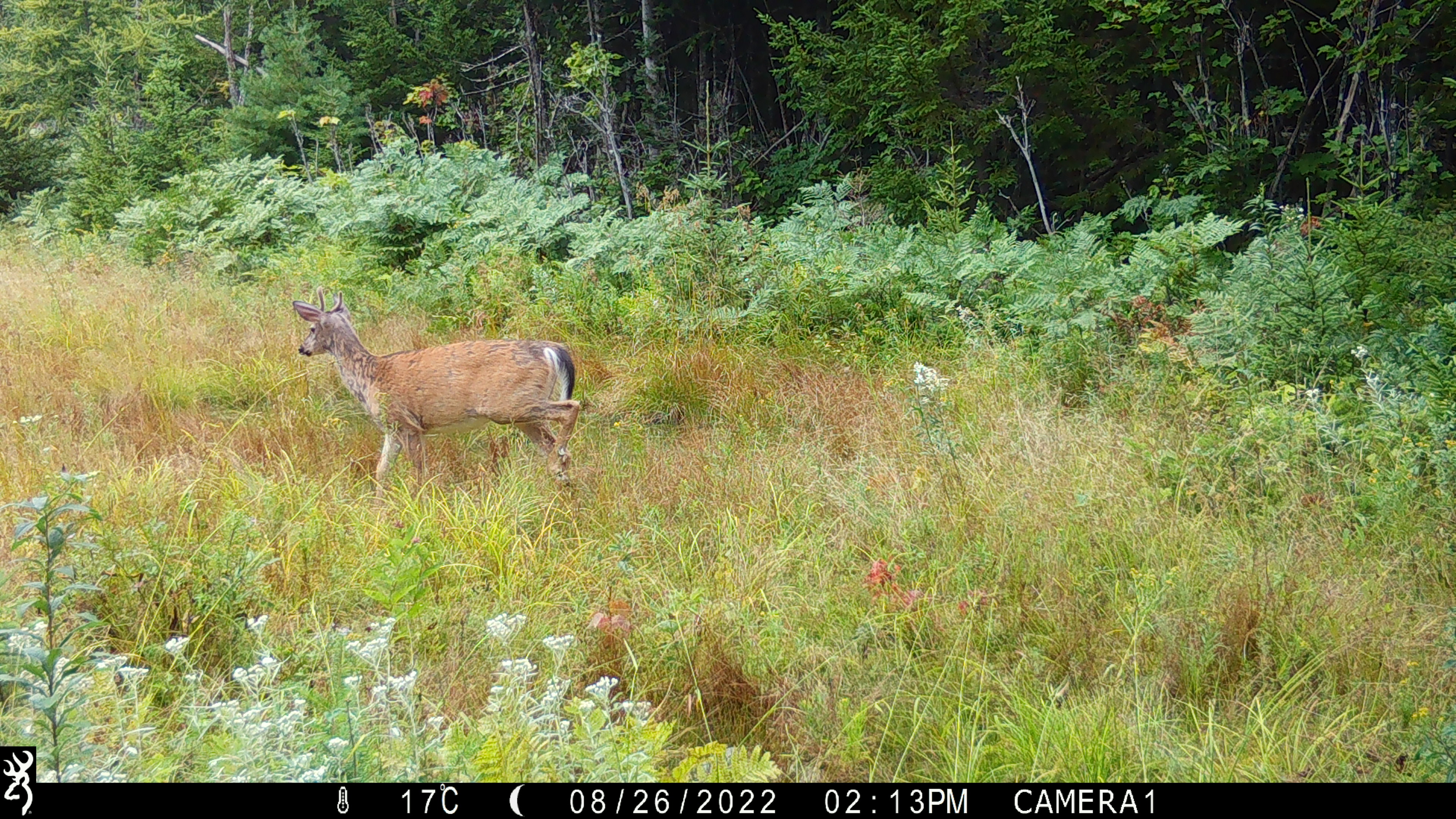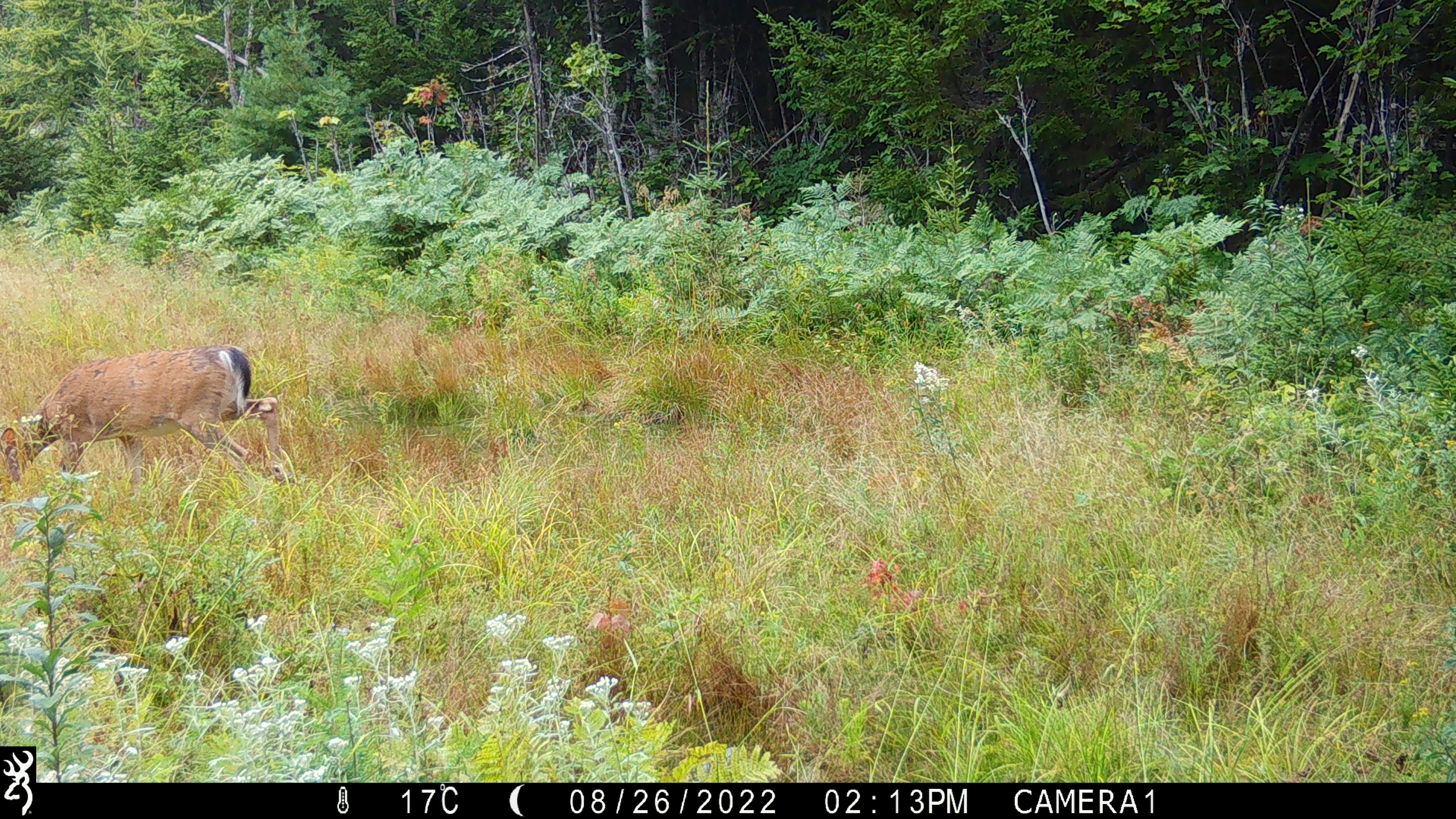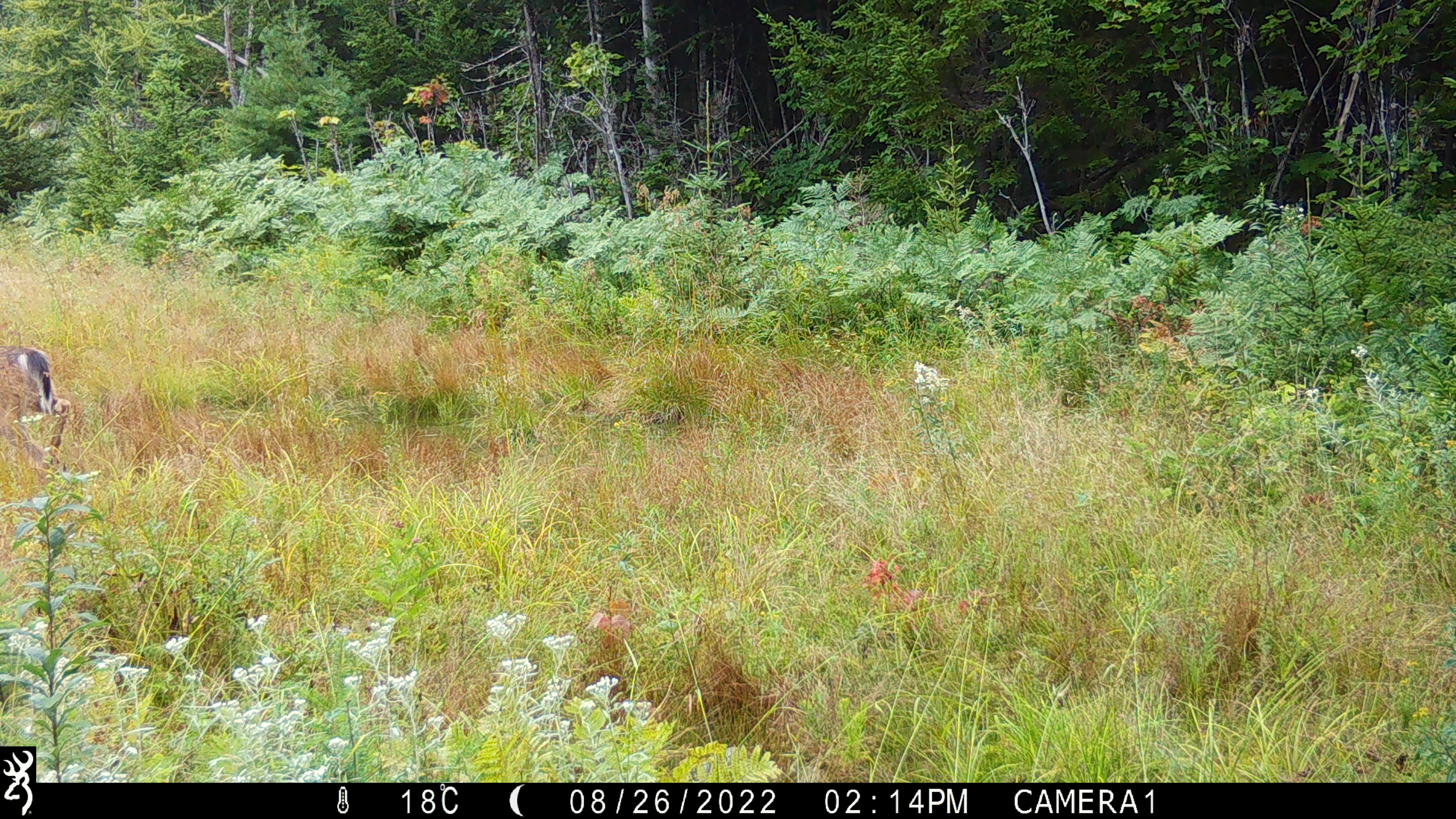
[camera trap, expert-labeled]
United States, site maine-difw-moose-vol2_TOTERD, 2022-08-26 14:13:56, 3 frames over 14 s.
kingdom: Animalia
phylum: Chordata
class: Mammalia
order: Artiodactyla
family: Cervidae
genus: Odocoileus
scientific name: Odocoileus virginianus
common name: white-tailed deer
White-tailed deer (Odocoileus virginianus).